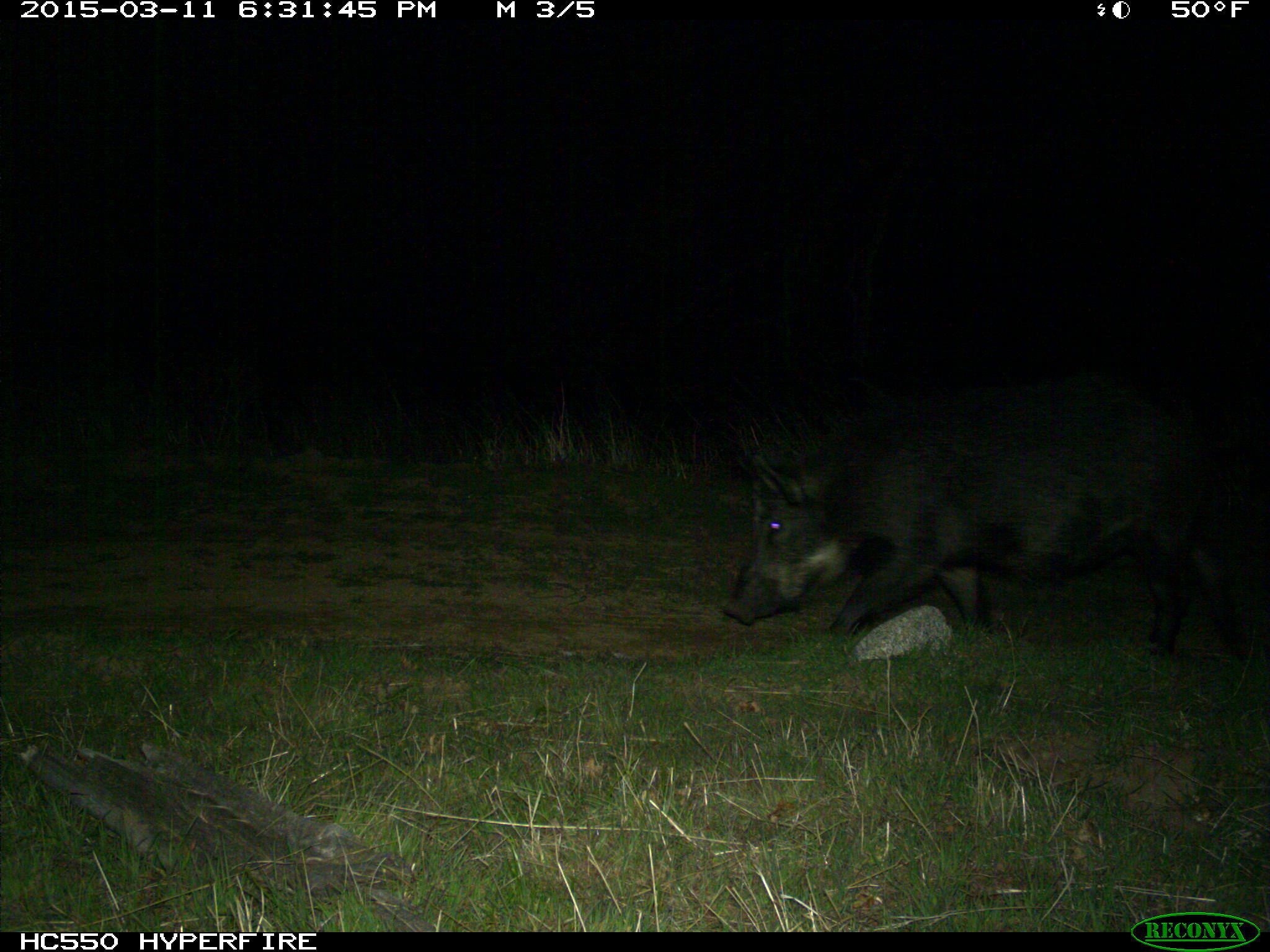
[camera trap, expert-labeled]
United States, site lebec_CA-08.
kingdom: Animalia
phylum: Chordata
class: Mammalia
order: Artiodactyla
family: Suidae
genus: Sus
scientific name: Sus scrofa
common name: wild boar